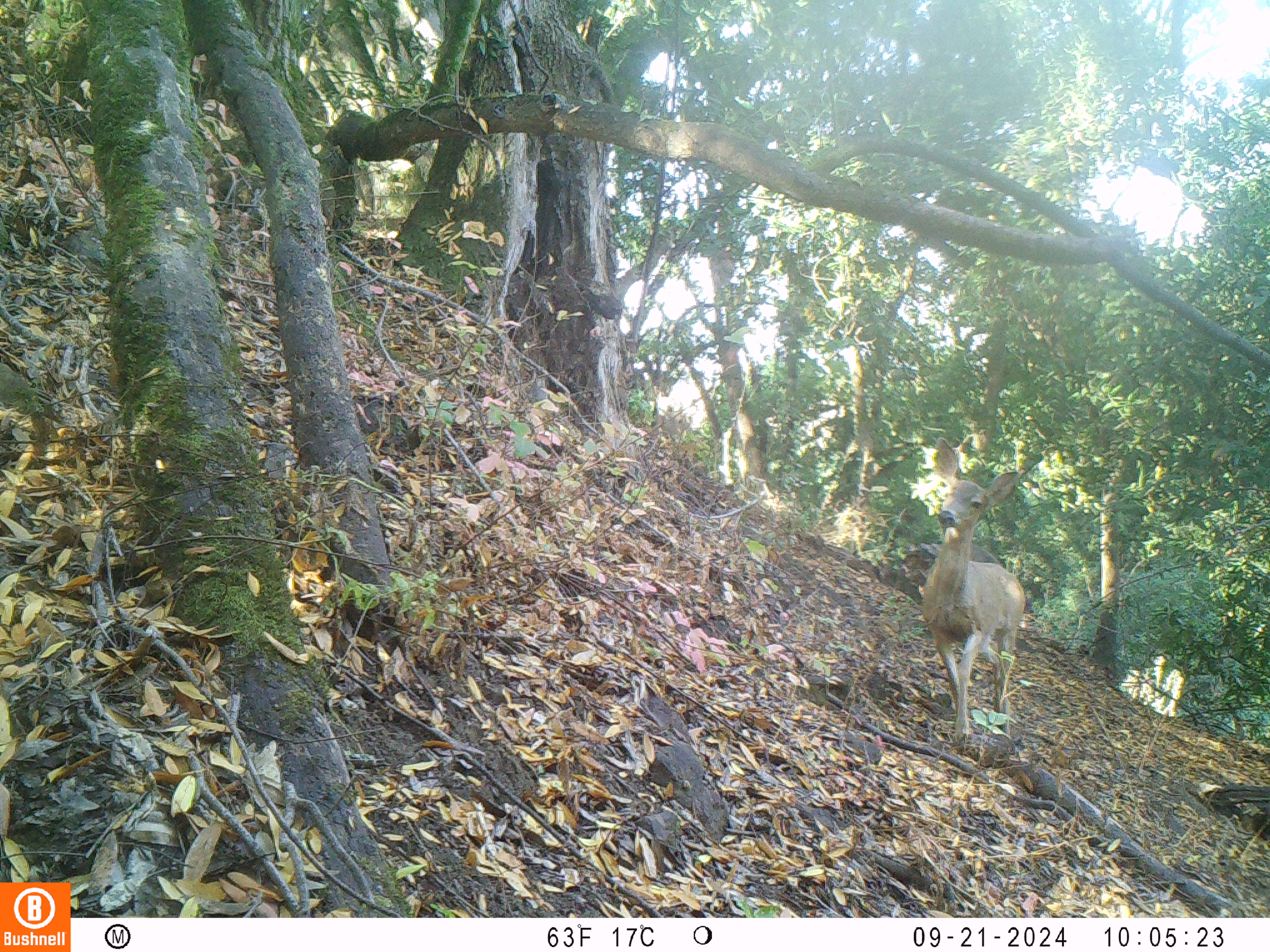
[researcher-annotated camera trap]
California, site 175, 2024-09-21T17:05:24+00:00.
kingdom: Animalia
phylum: Chordata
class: Mammalia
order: Artiodactyla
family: Cervidae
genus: Odocoileus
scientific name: Odocoileus hemionus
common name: mule deer